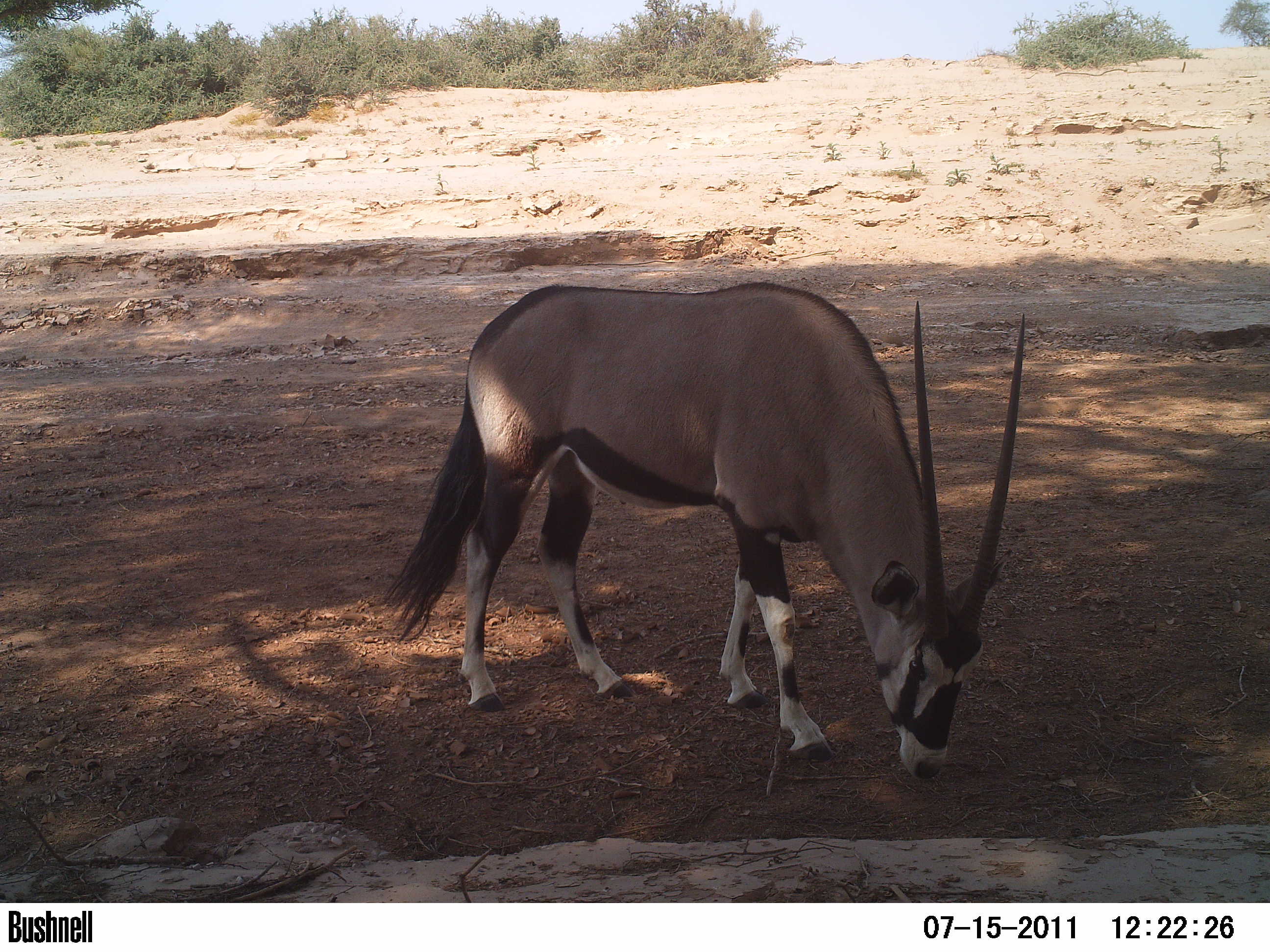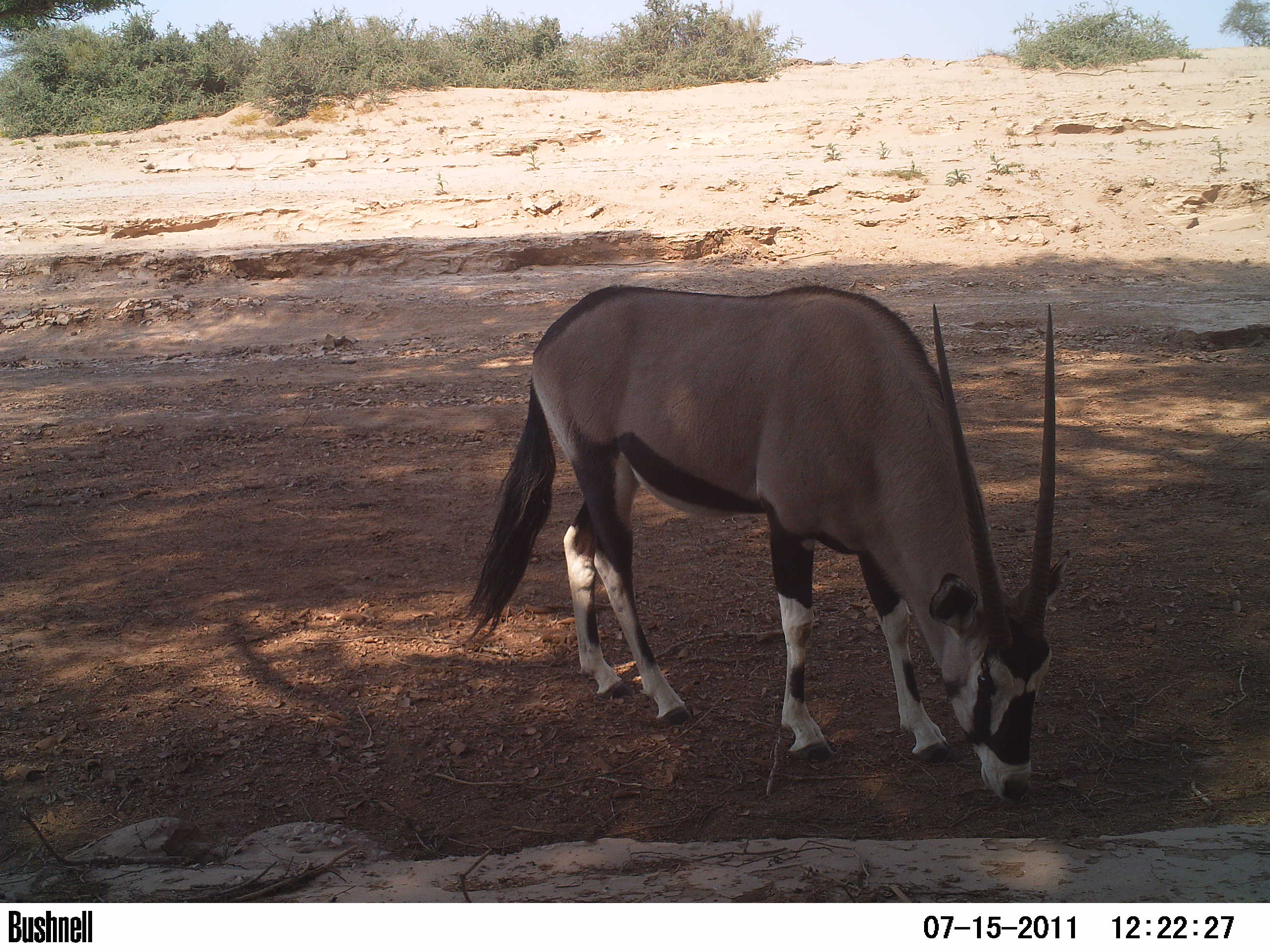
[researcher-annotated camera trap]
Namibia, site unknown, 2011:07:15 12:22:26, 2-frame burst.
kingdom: Animalia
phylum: Chordata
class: Mammalia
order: Artiodactyla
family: Bovidae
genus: Oryx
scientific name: Oryx gazella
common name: gemsbok